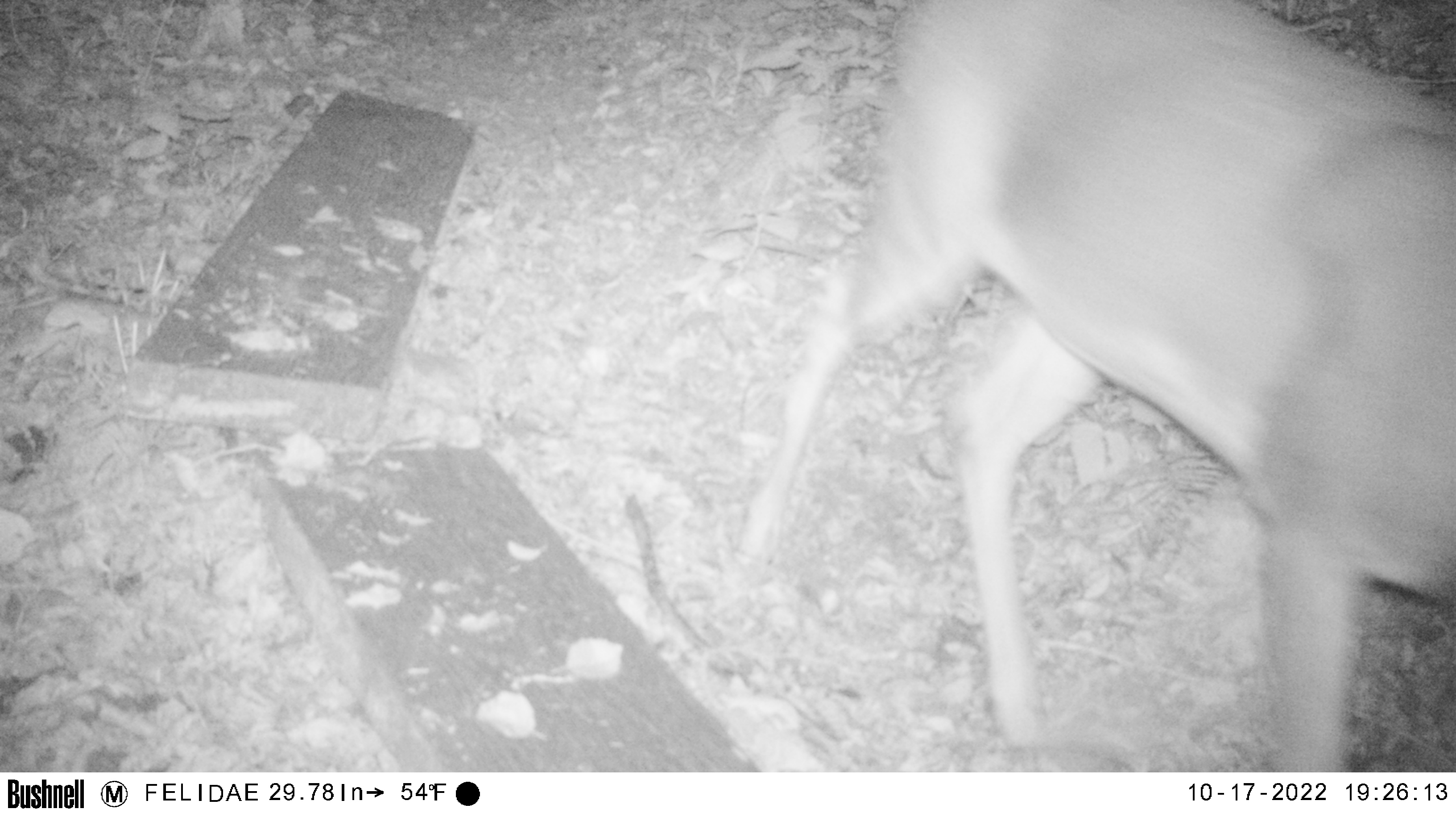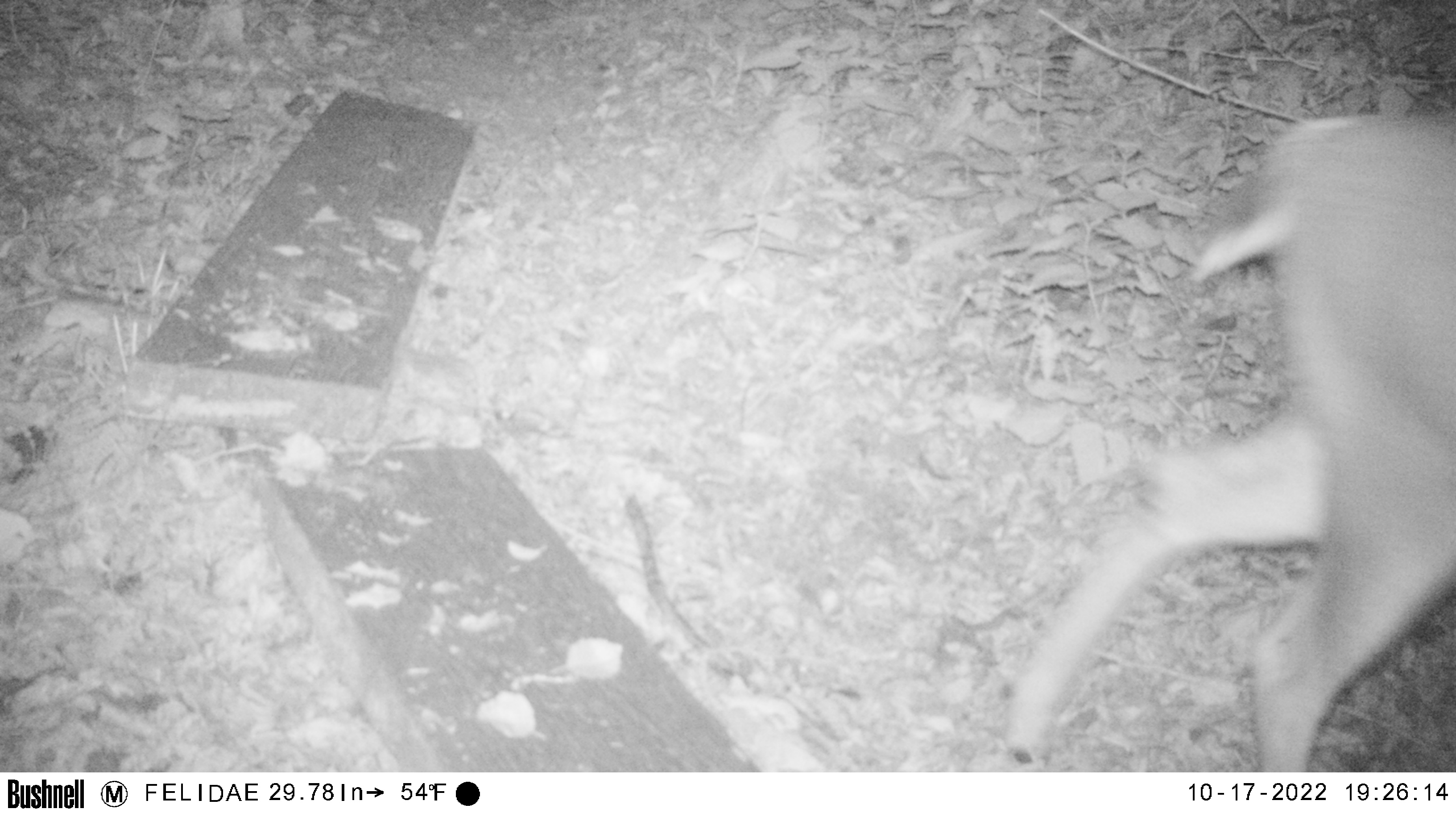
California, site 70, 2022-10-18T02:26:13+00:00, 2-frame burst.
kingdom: Animalia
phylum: Chordata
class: Mammalia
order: Artiodactyla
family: Cervidae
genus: Odocoileus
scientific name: Odocoileus hemionus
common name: mule deer